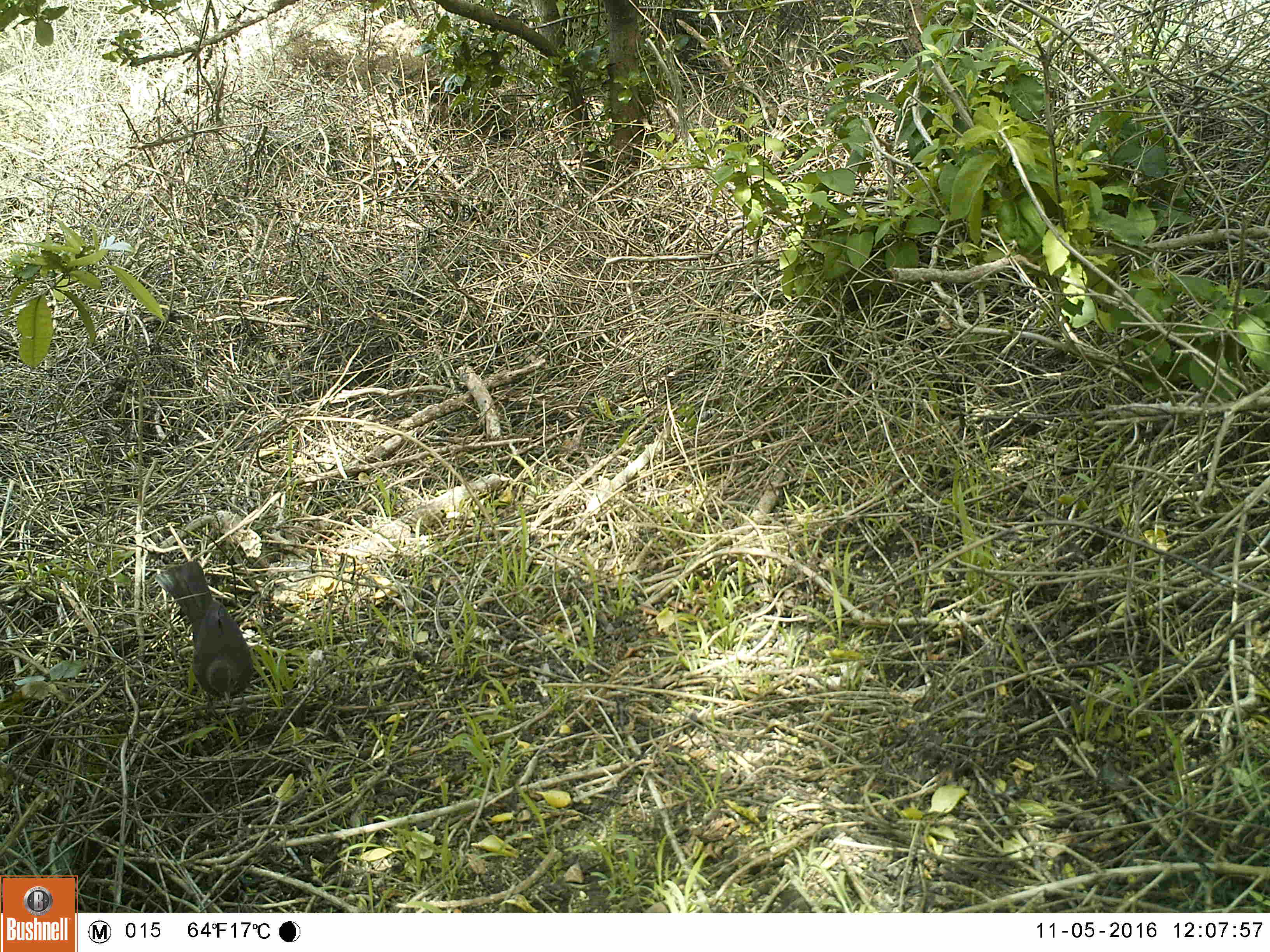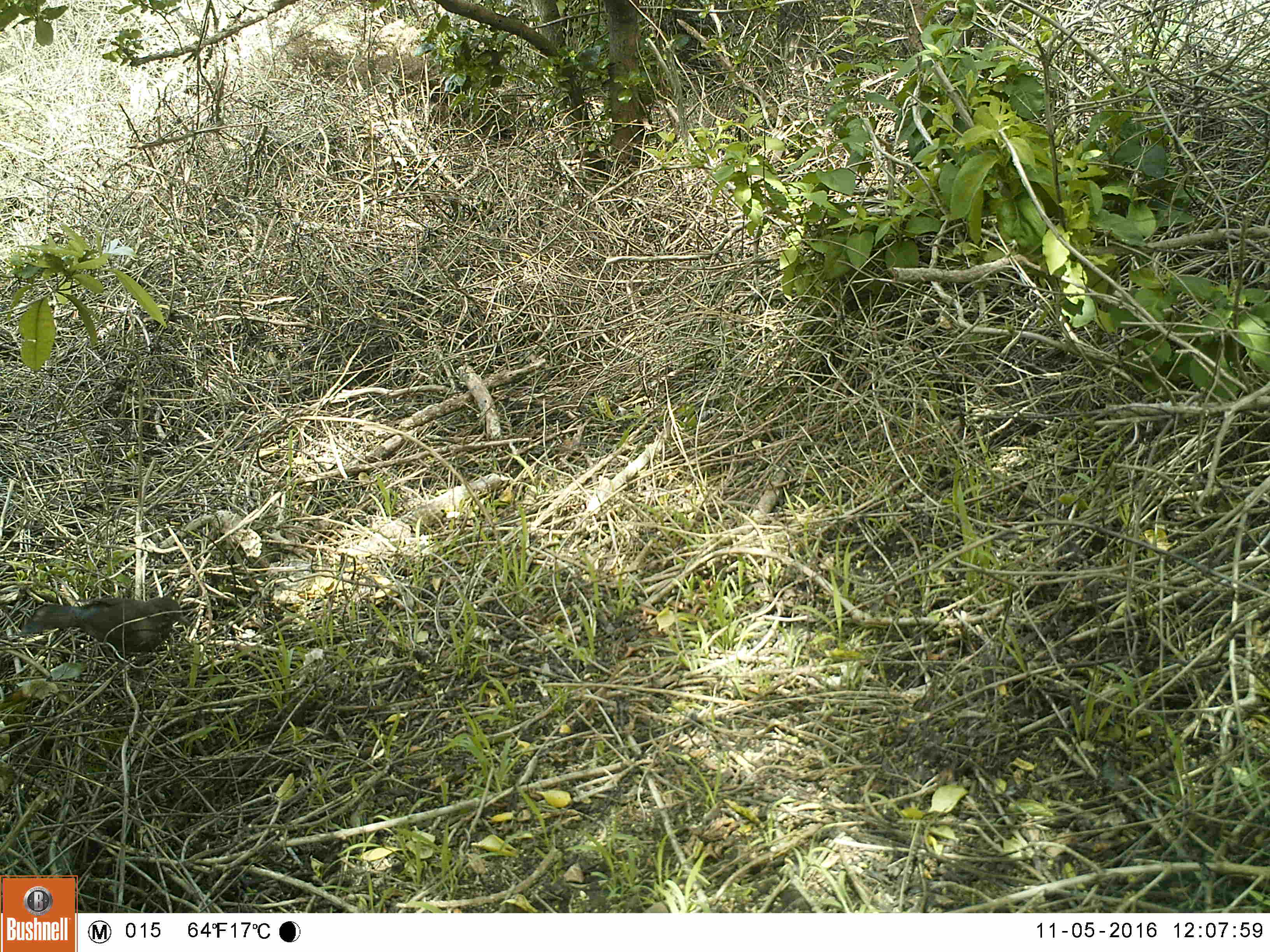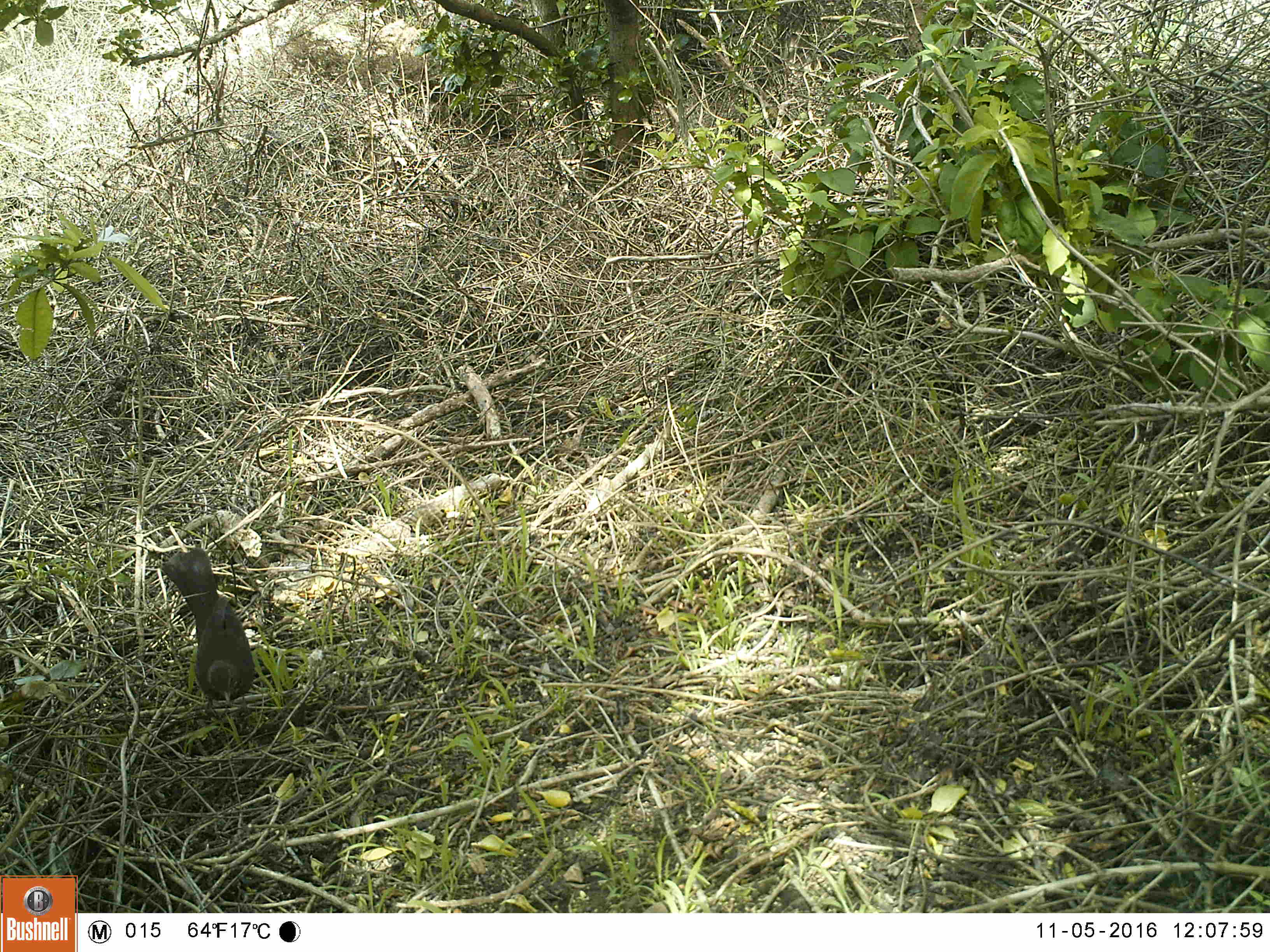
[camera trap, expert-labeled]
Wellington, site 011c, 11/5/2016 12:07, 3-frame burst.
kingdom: Animalia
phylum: Chordata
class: Aves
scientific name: Aves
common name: bird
Bird (Aves).